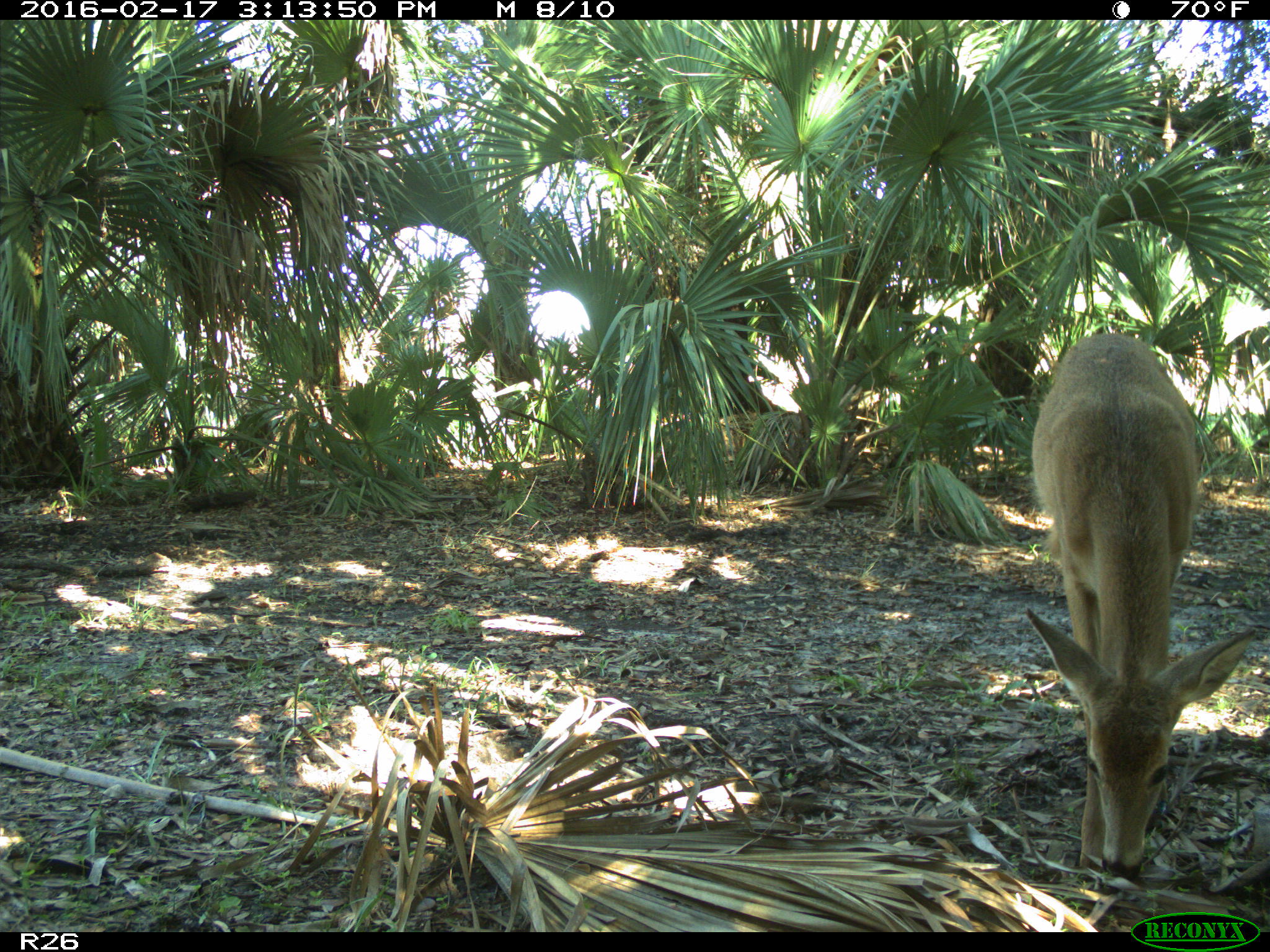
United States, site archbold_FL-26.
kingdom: Animalia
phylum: Chordata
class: Mammalia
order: Artiodactyla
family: Cervidae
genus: Odocoileus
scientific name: Odocoileus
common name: deer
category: unidentified deer